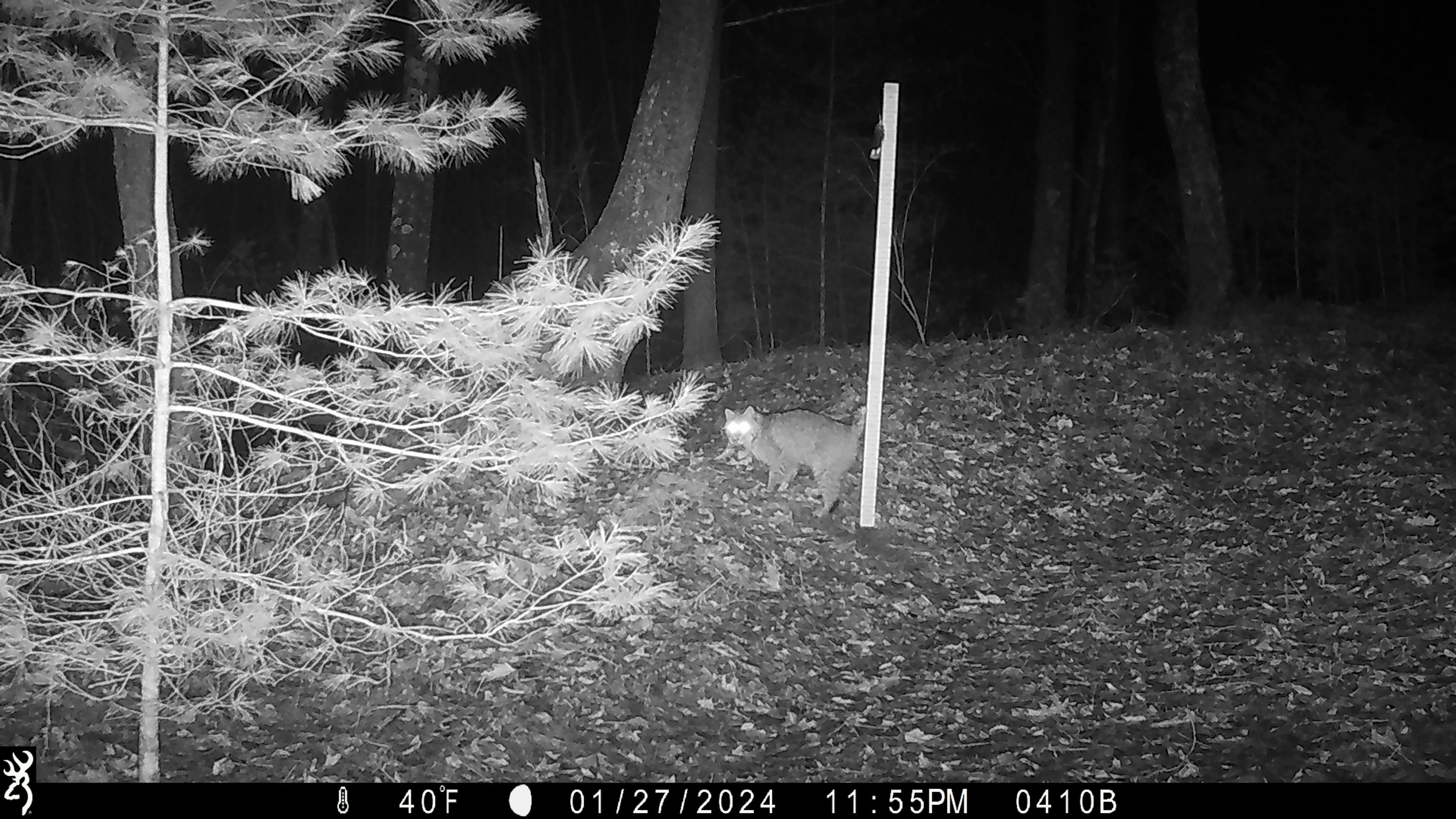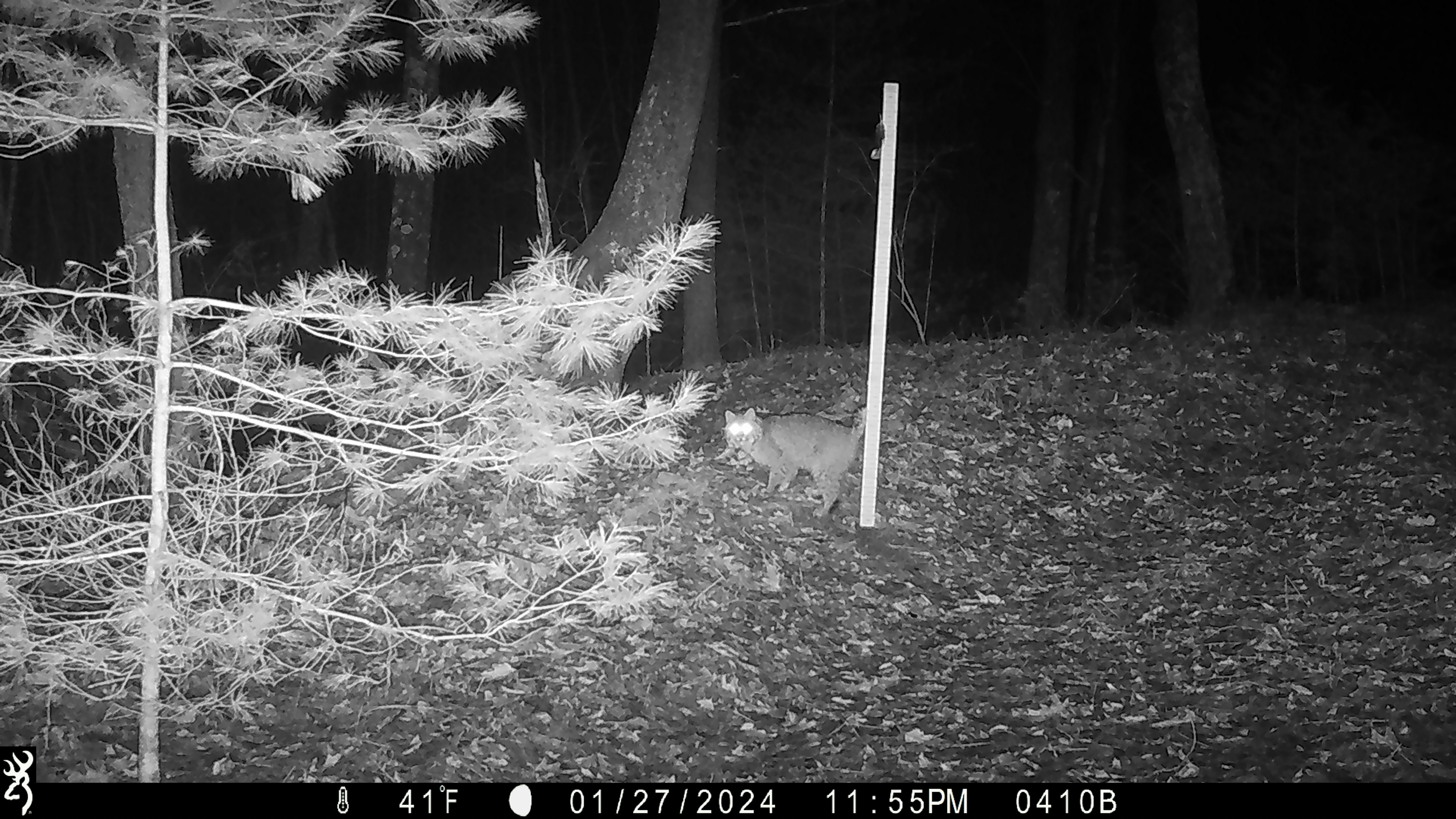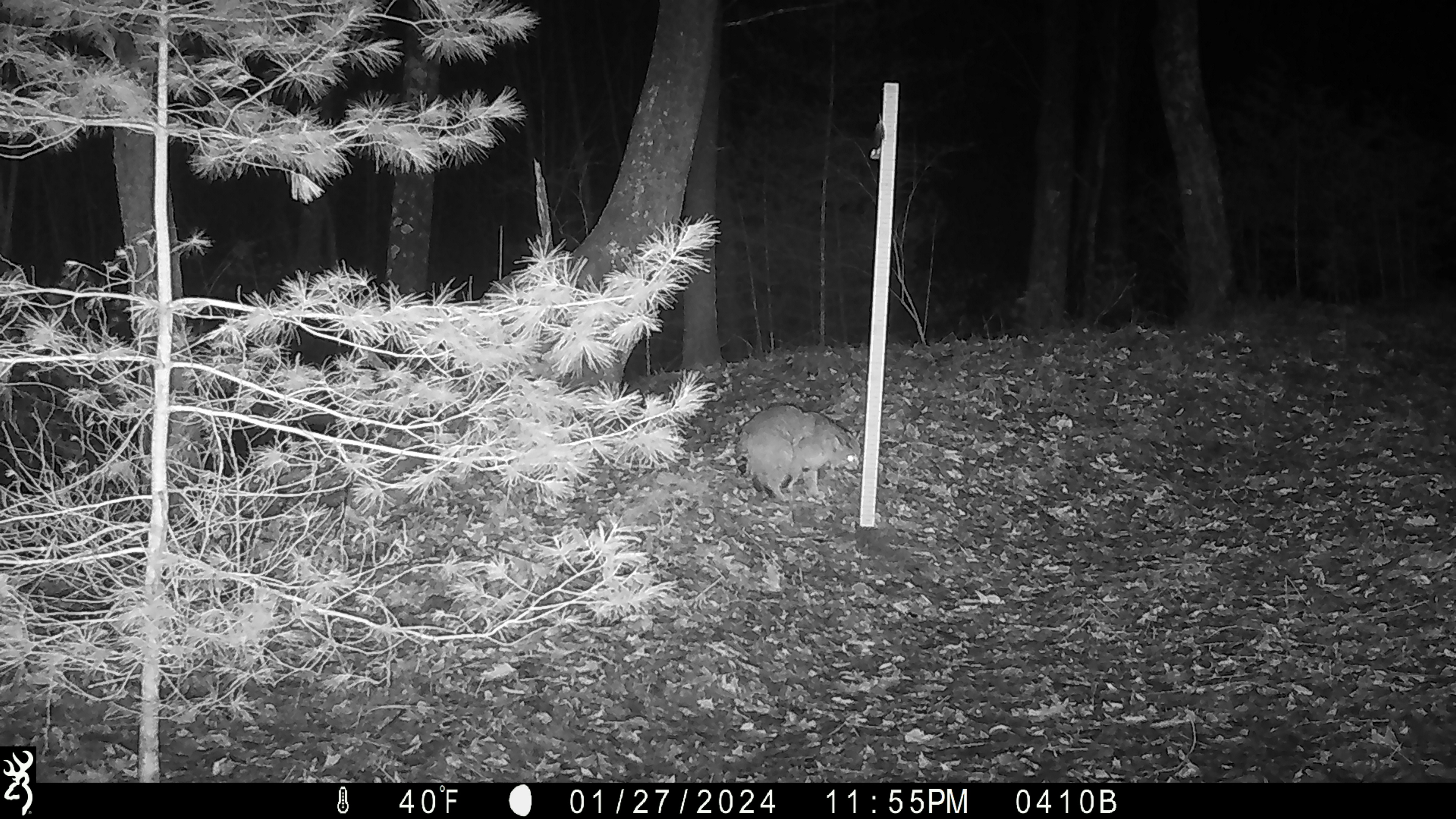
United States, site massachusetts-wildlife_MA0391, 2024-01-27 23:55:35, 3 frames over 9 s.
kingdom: Animalia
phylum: Chordata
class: Mammalia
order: Carnivora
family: Felidae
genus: Lynx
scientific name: Lynx rufus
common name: bobcat